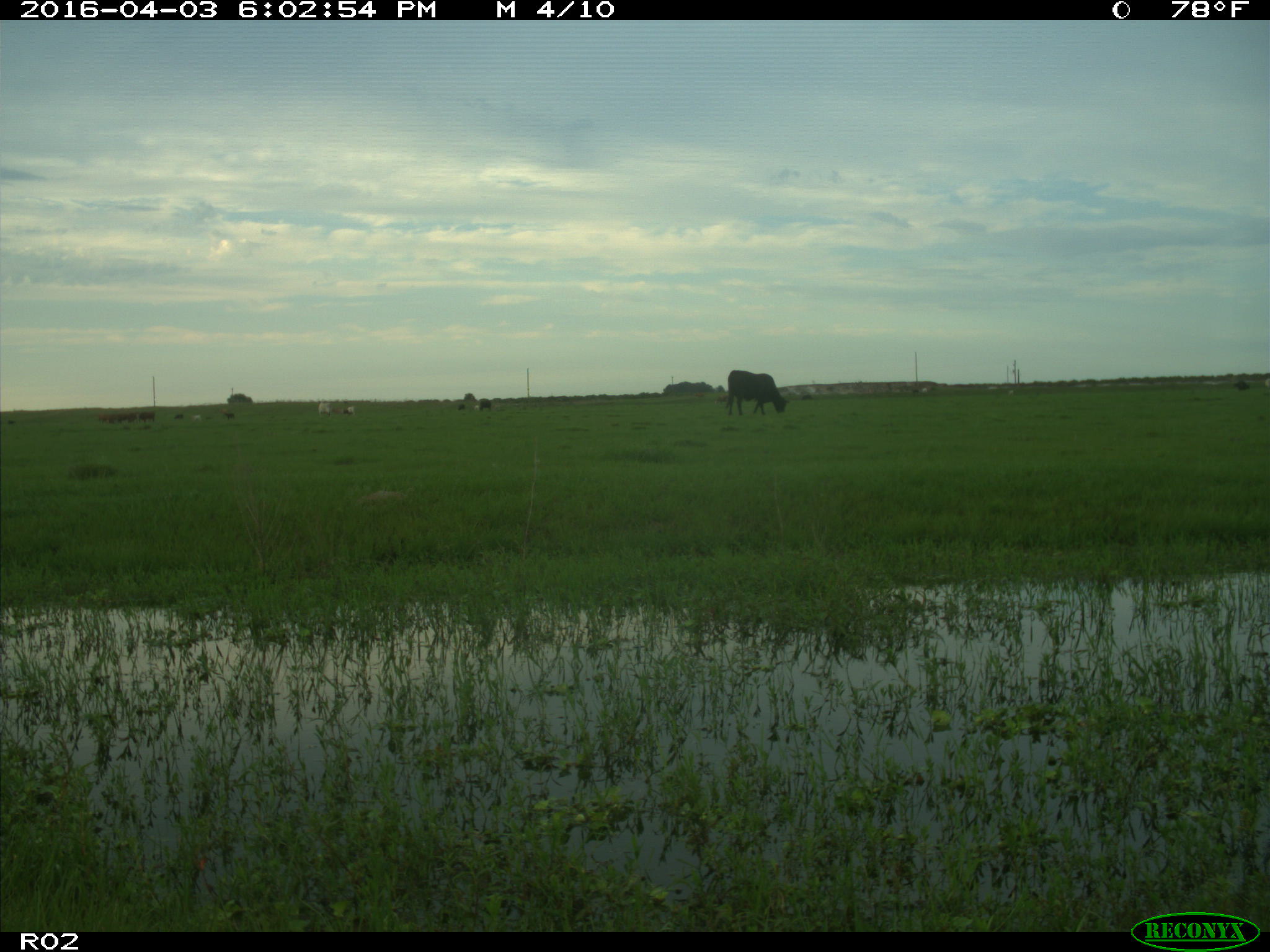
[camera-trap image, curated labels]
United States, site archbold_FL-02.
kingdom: Animalia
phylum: Chordata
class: Mammalia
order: Artiodactyla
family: Bovidae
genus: Bos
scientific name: Bos taurus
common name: domestic cow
Bos taurus (domestic cow).